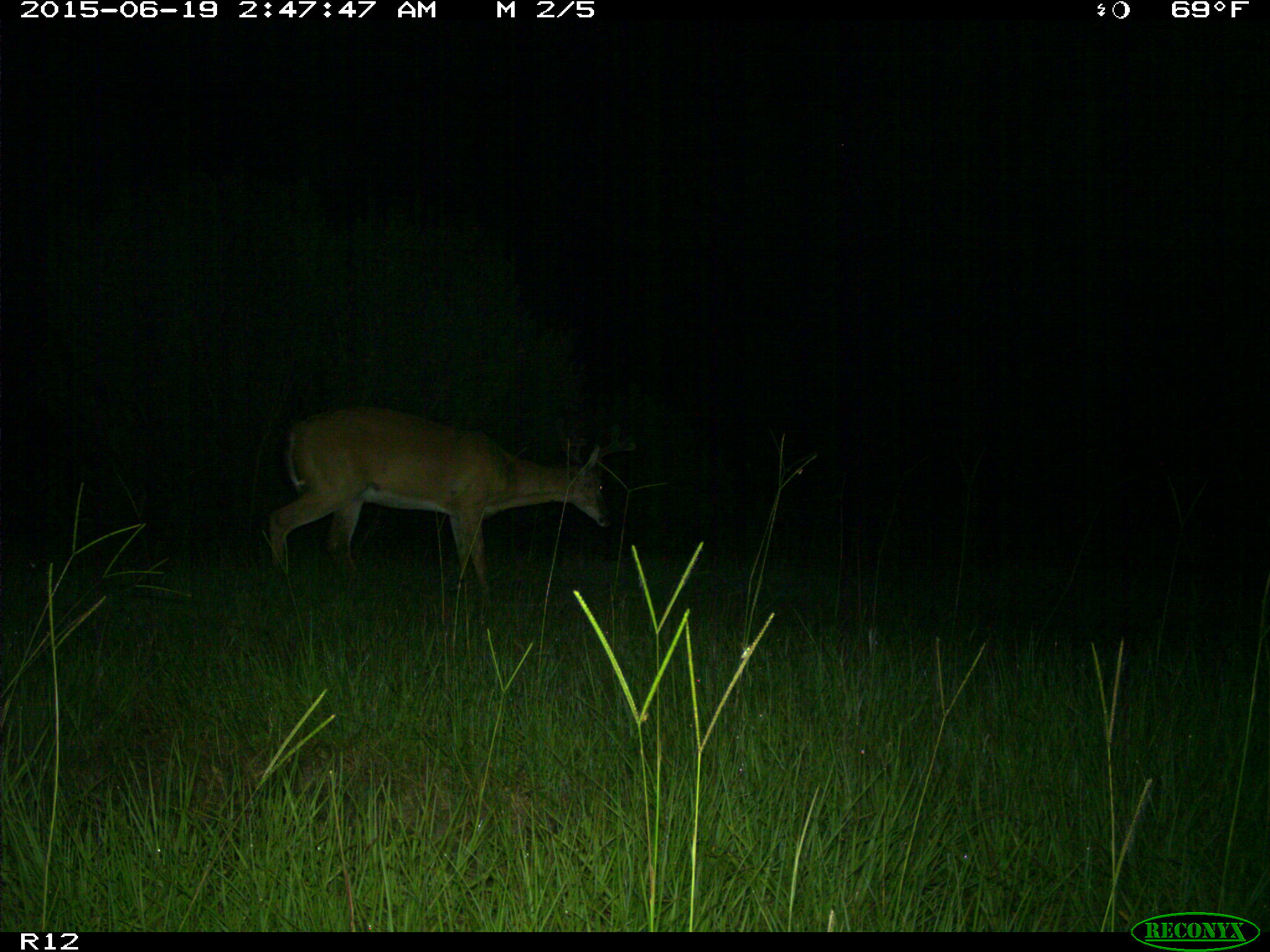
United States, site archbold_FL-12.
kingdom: Animalia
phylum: Chordata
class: Mammalia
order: Artiodactyla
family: Cervidae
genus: Odocoileus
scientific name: Odocoileus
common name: deer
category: unidentified deer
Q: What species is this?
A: Unidentified deer (deer) (Odocoileus).